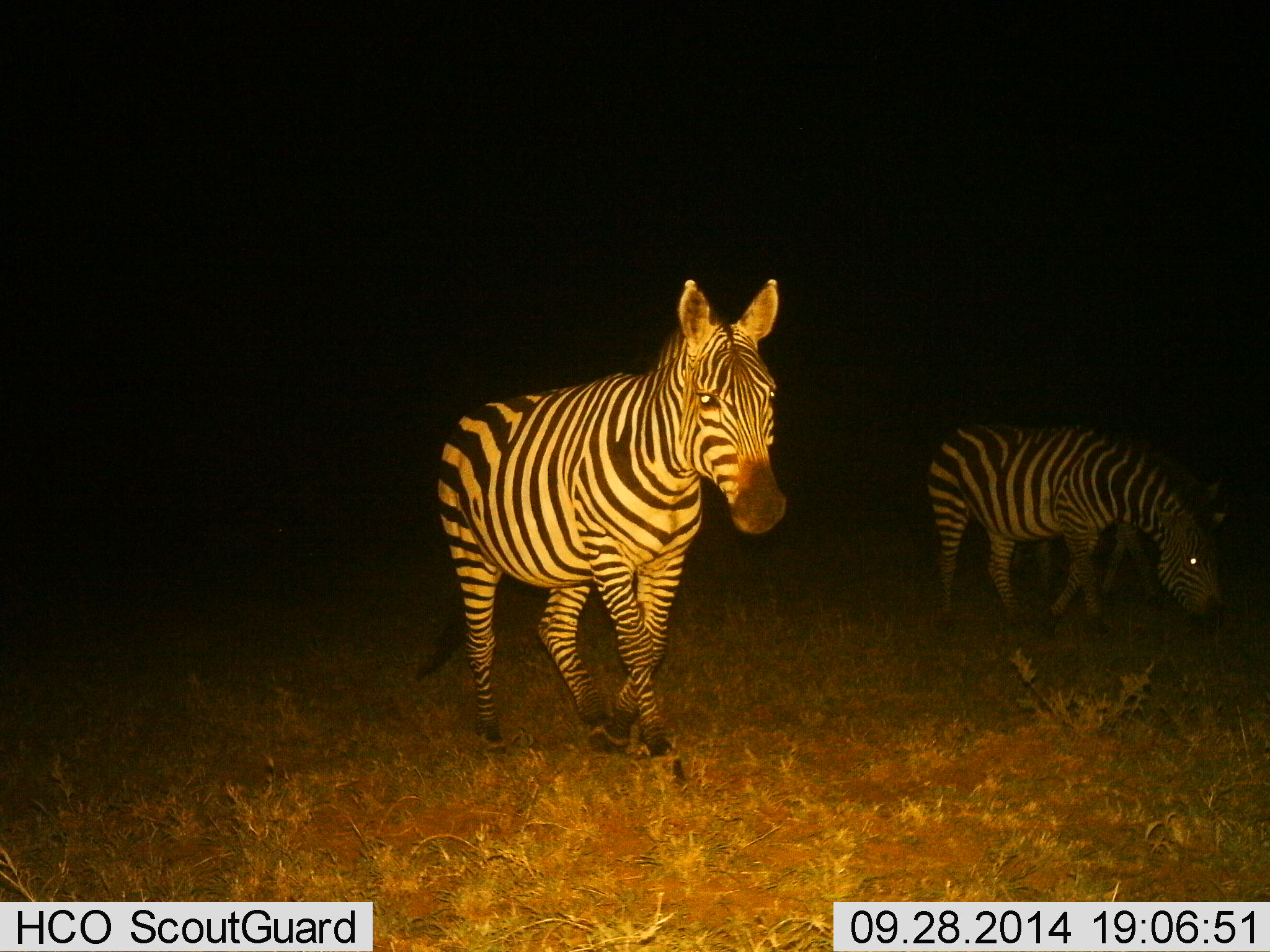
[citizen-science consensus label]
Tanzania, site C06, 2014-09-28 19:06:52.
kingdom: Animalia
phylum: Chordata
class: Mammalia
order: Perissodactyla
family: Equidae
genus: Equus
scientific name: Equus quagga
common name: plains zebra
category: zebra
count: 2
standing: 50%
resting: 0%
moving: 40%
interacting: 0%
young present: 0%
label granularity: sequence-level